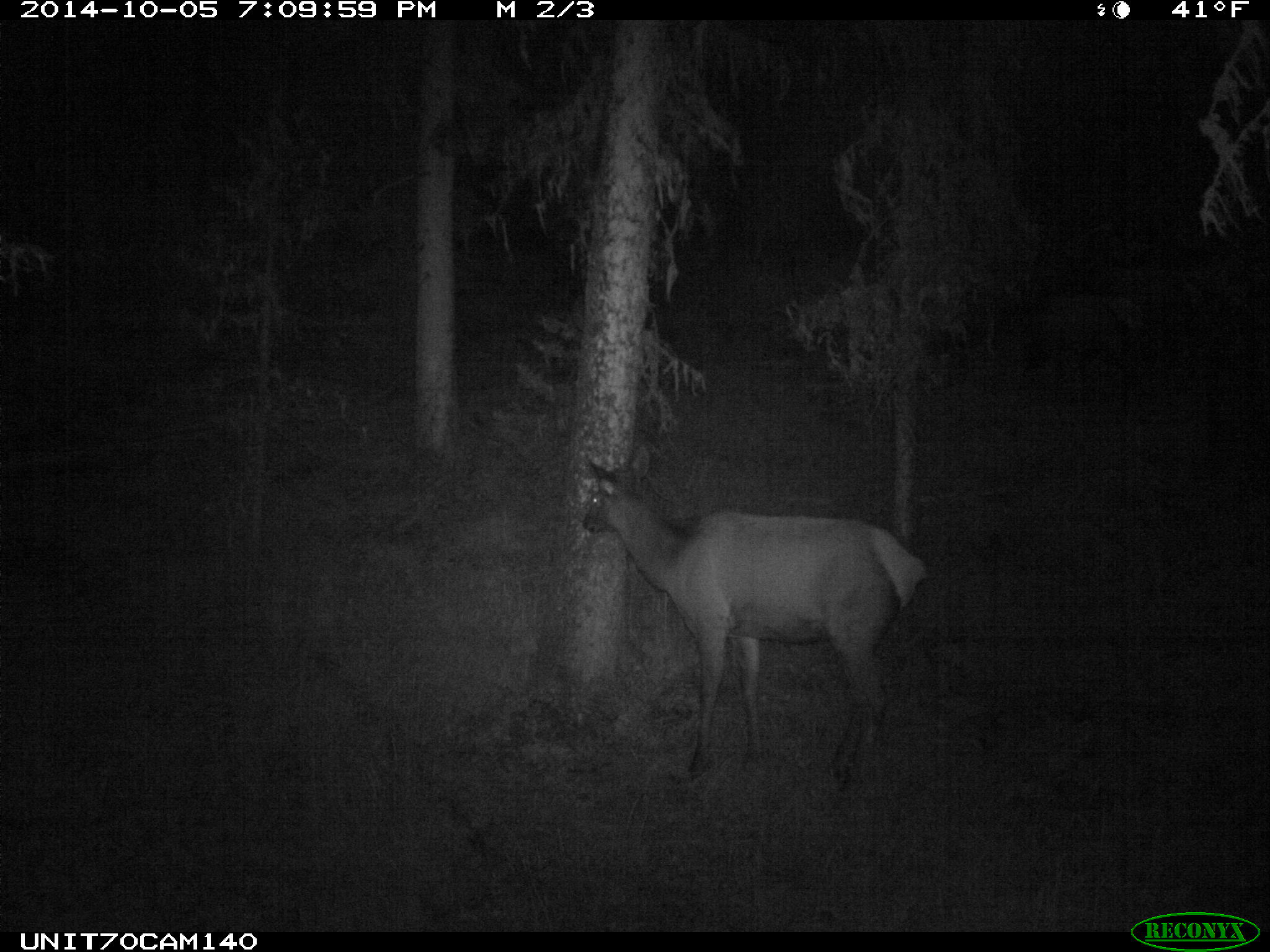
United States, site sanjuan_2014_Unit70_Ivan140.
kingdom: Animalia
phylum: Chordata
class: Mammalia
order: Artiodactyla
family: Cervidae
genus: Cervus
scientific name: Cervus elaphus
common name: red deer